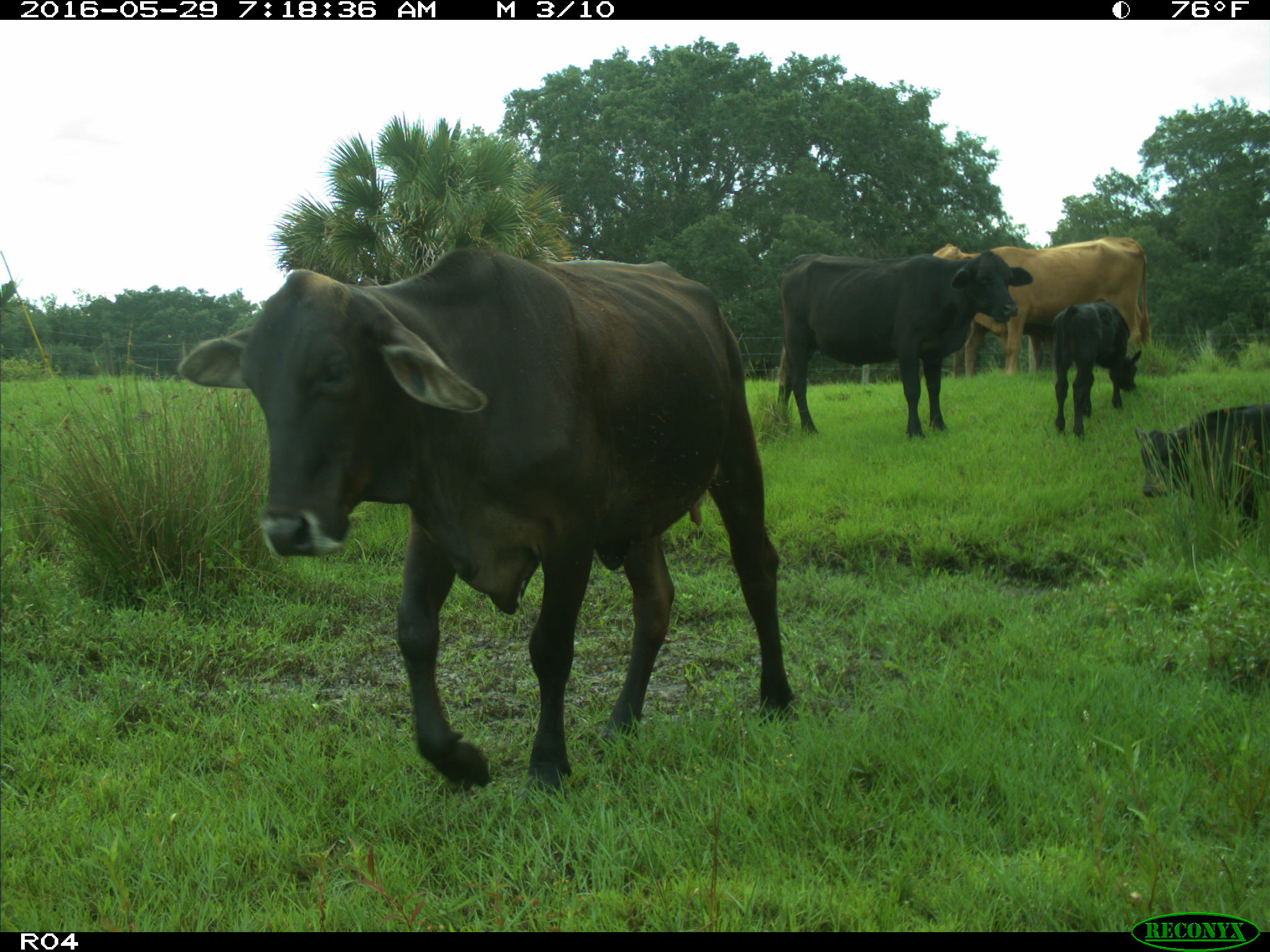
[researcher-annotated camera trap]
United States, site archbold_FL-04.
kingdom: Animalia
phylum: Chordata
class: Mammalia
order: Artiodactyla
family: Bovidae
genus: Bos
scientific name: Bos taurus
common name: domestic cow